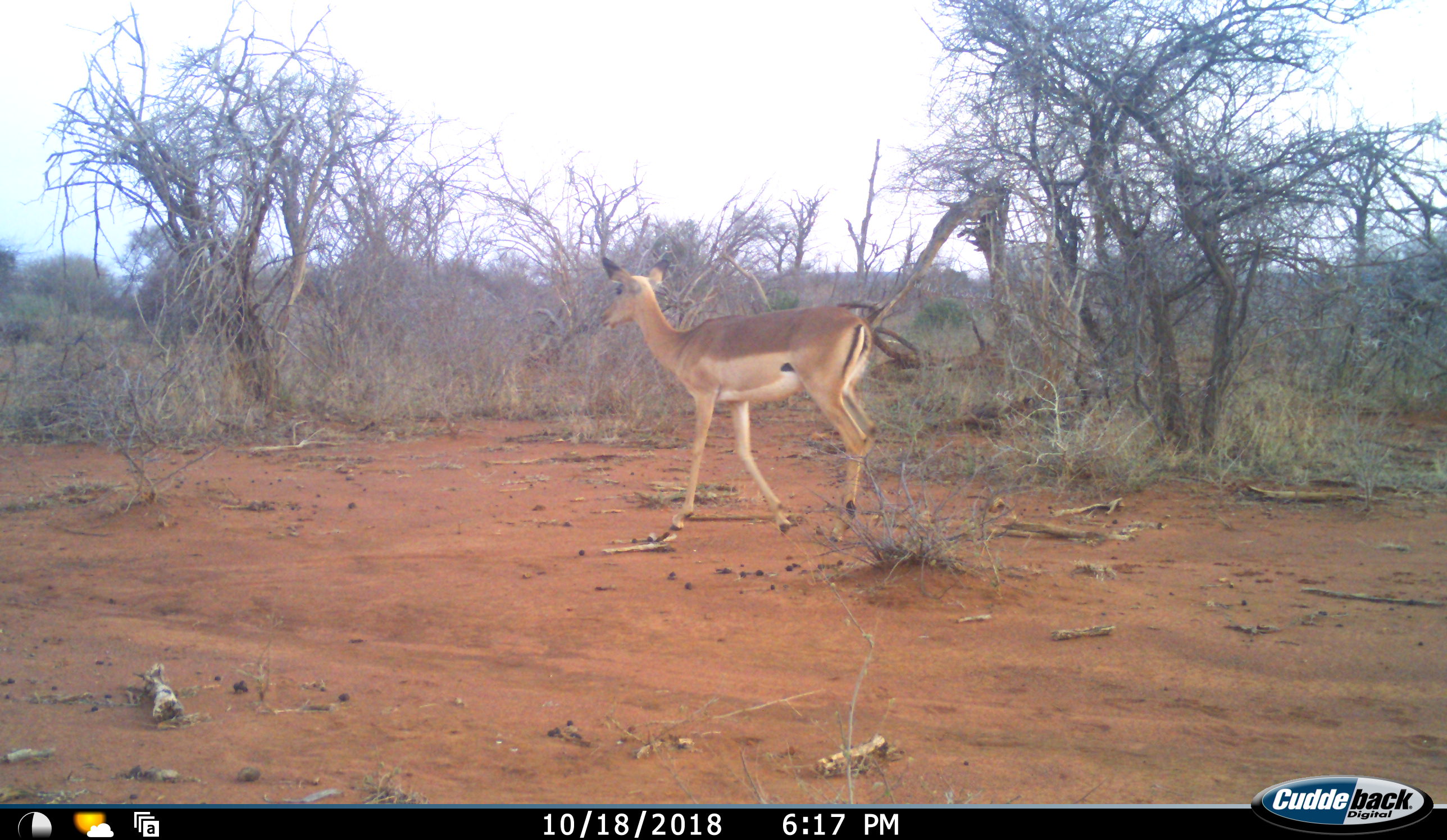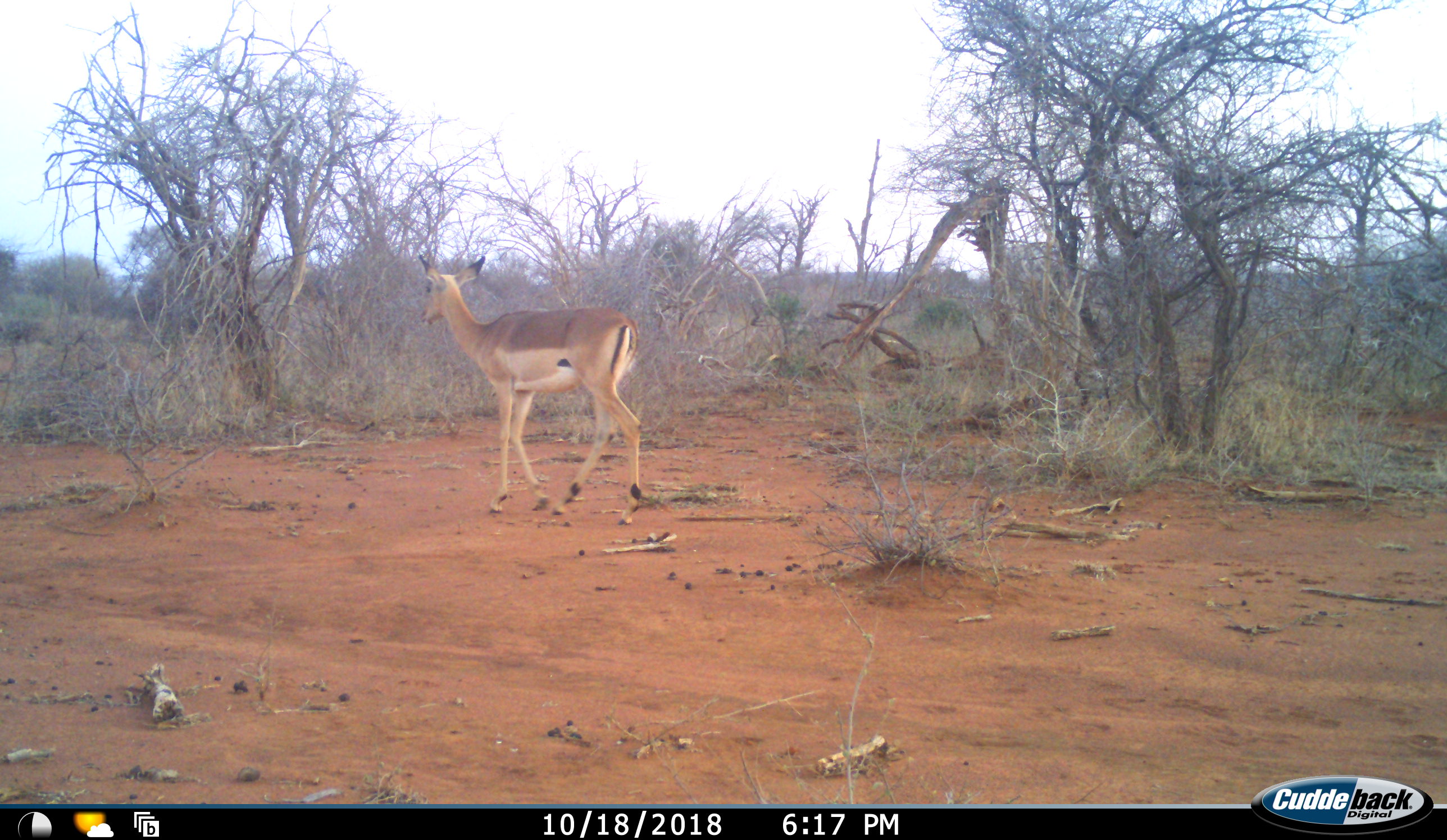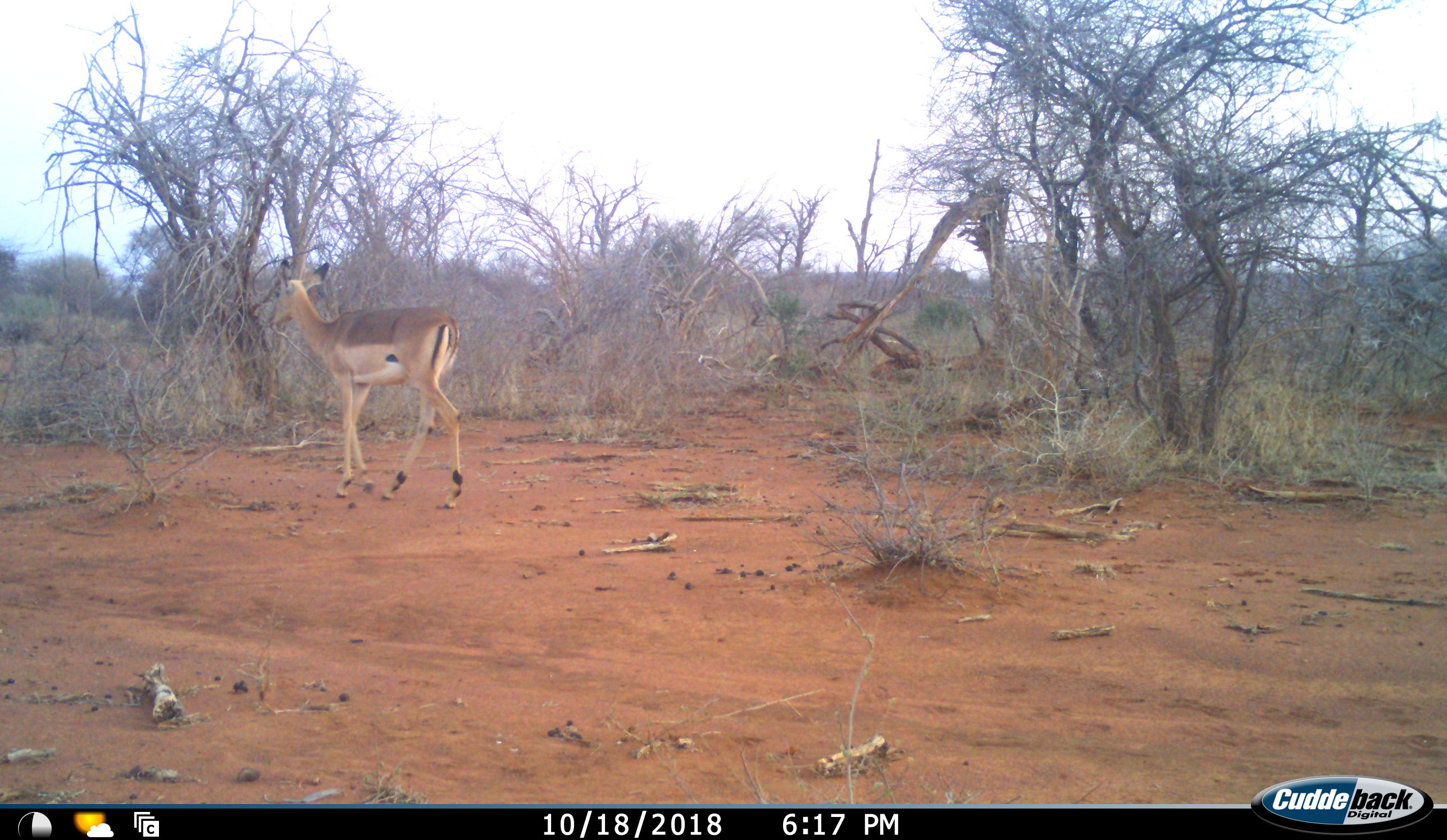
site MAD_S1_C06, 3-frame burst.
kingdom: Animalia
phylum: Chordata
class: Mammalia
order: Artiodactyla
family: Bovidae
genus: Aepyceros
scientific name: Aepyceros melampus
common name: impala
Impala (Aepyceros melampus), count 1. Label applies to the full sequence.